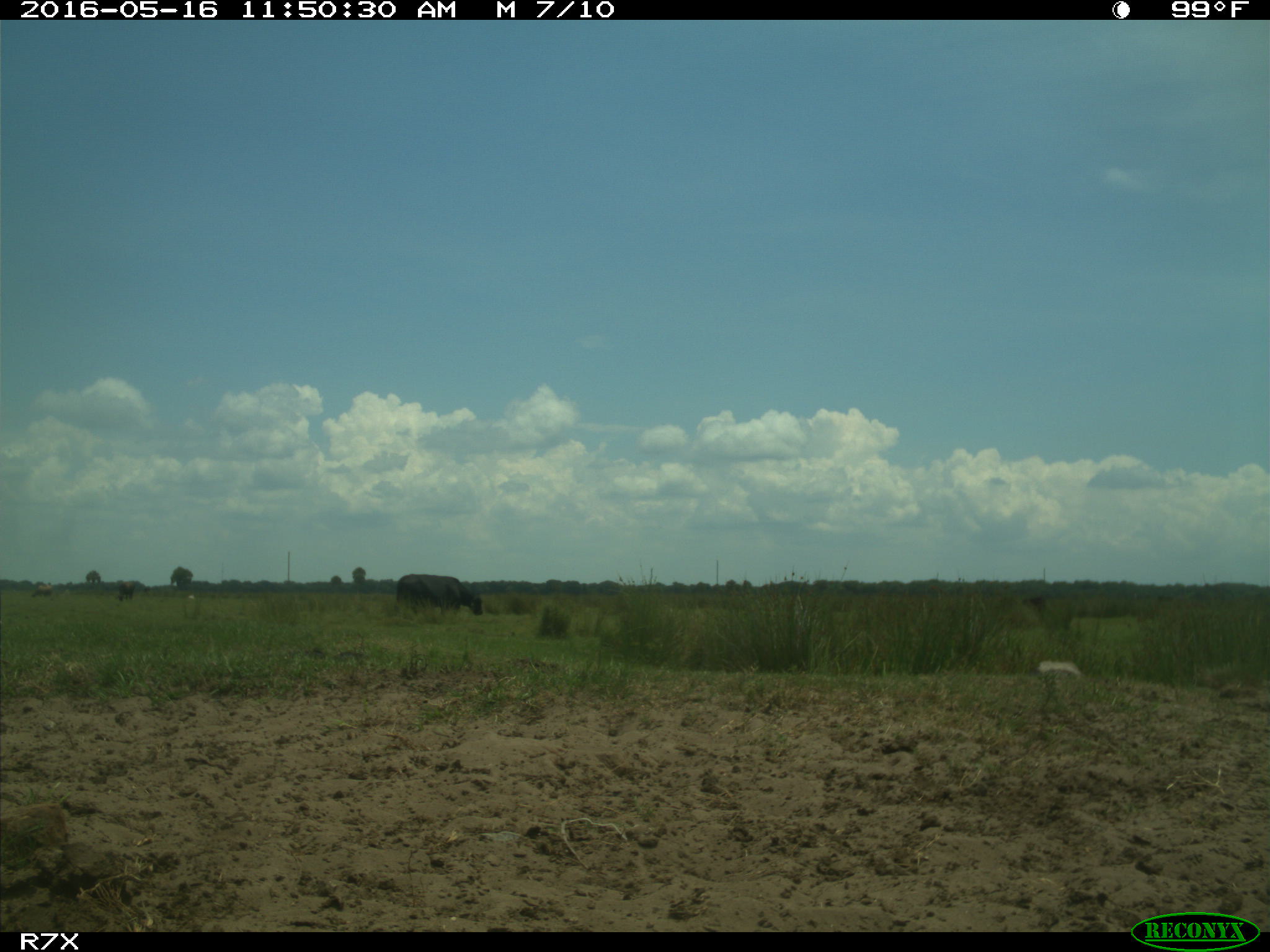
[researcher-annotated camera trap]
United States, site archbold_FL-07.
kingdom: Animalia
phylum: Chordata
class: Mammalia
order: Artiodactyla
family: Bovidae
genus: Bos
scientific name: Bos taurus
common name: domestic cow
Bos taurus (domestic cow).